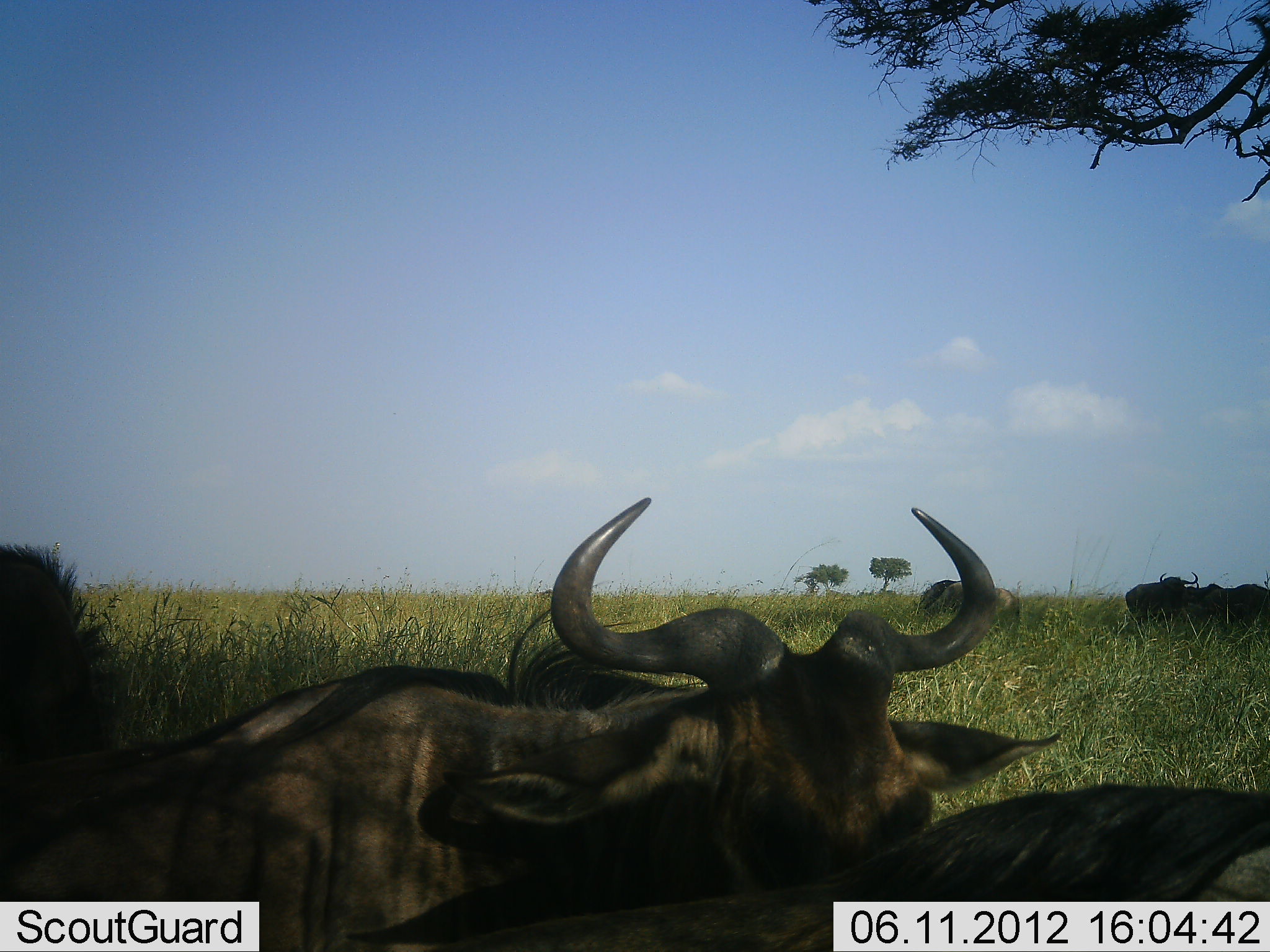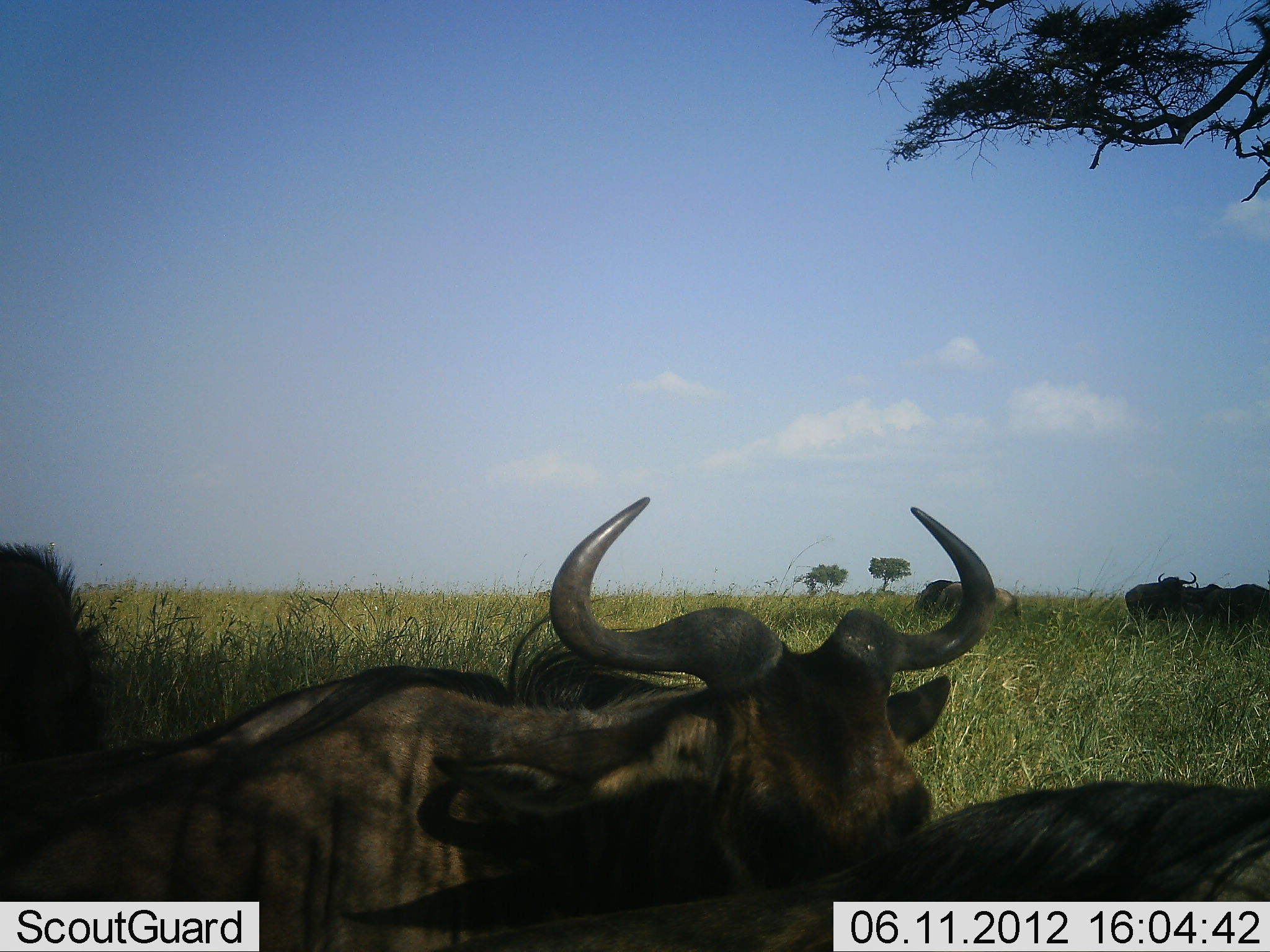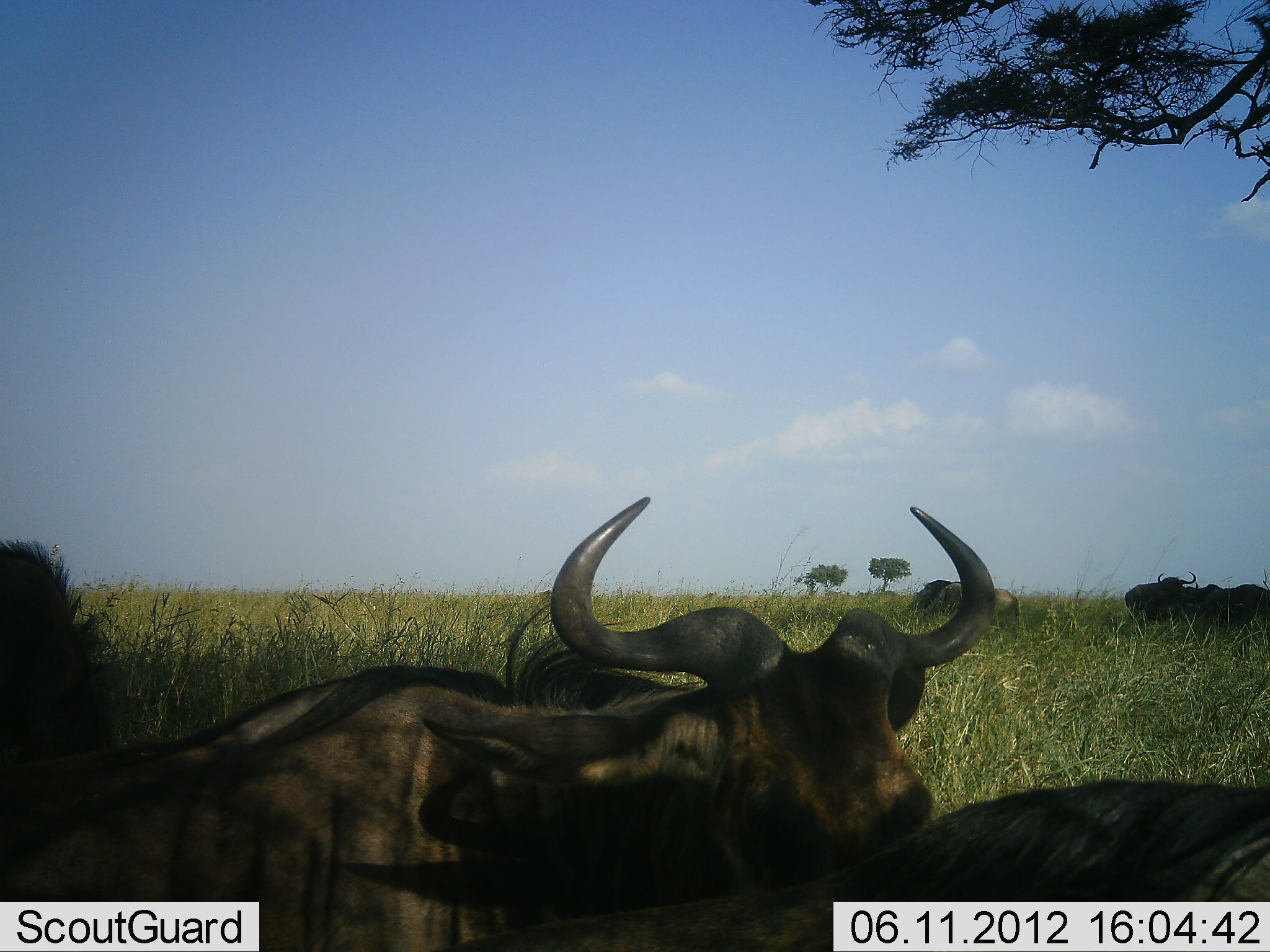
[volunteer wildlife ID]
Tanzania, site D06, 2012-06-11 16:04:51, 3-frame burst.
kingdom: Animalia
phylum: Chordata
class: Mammalia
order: Artiodactyla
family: Bovidae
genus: Connochaetes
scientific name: Connochaetes taurinus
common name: blue wildebeest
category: wildebeest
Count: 6.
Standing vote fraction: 40%.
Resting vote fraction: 80%.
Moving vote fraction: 0%.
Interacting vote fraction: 0%.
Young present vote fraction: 0%.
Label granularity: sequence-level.